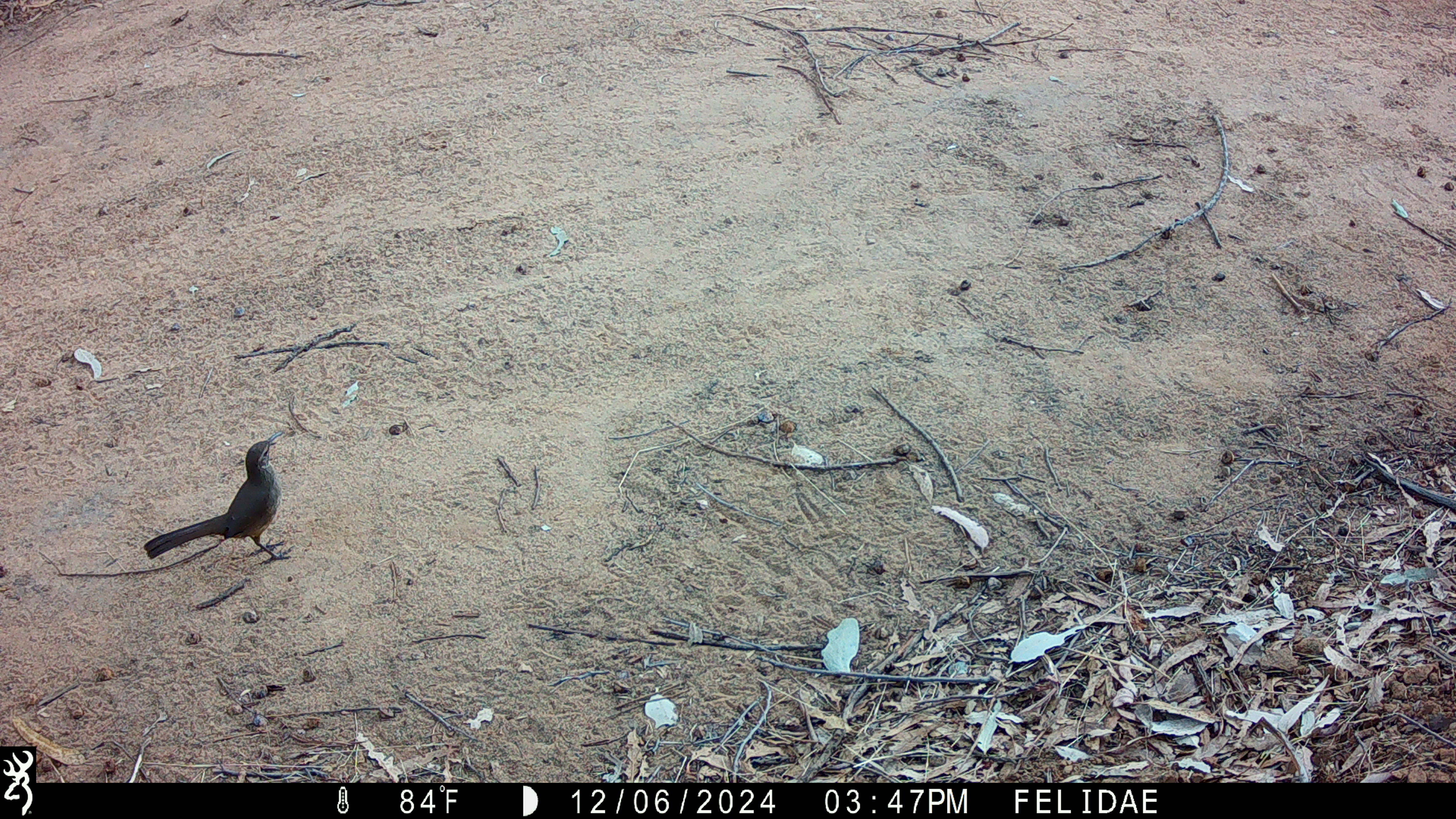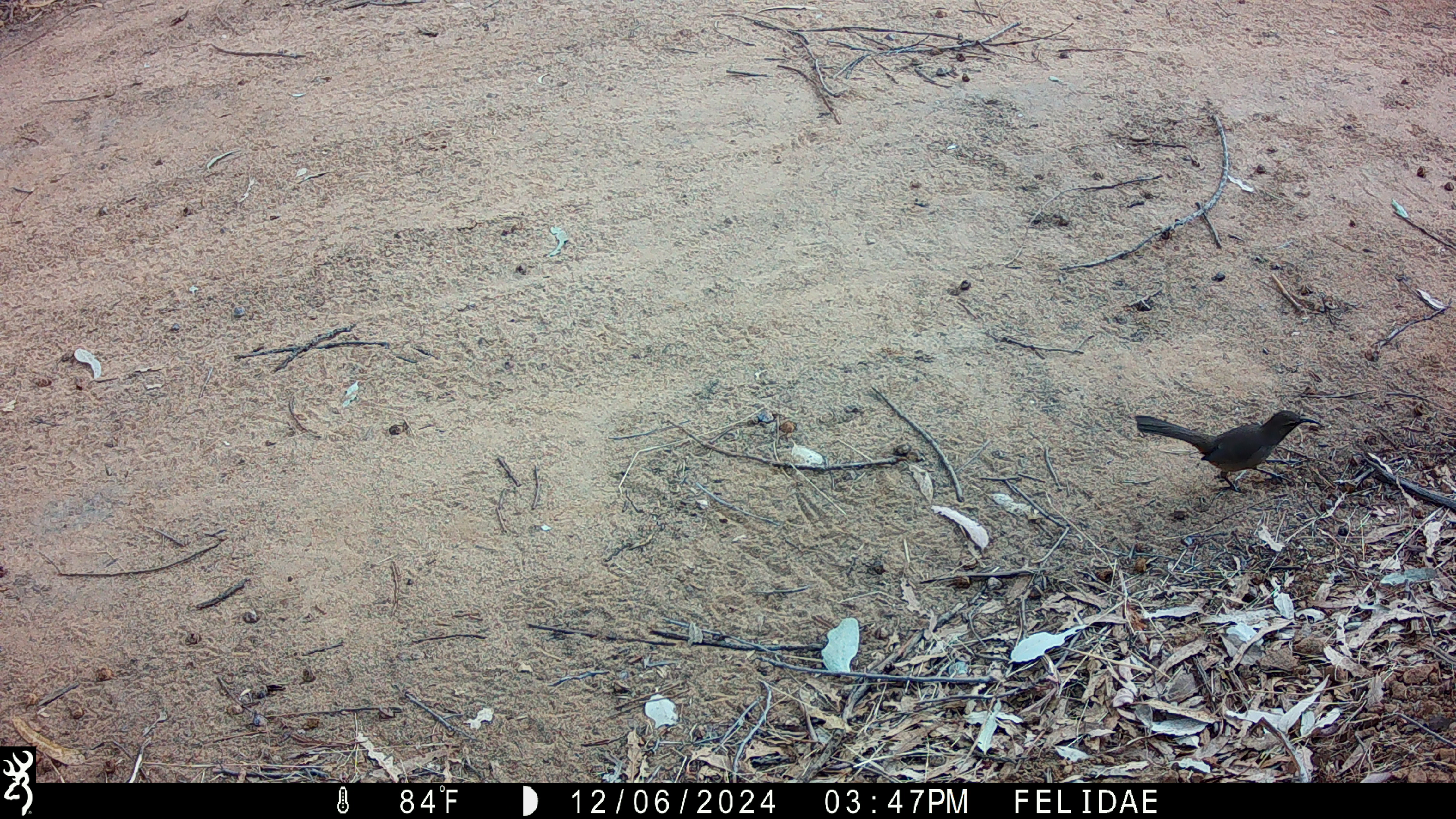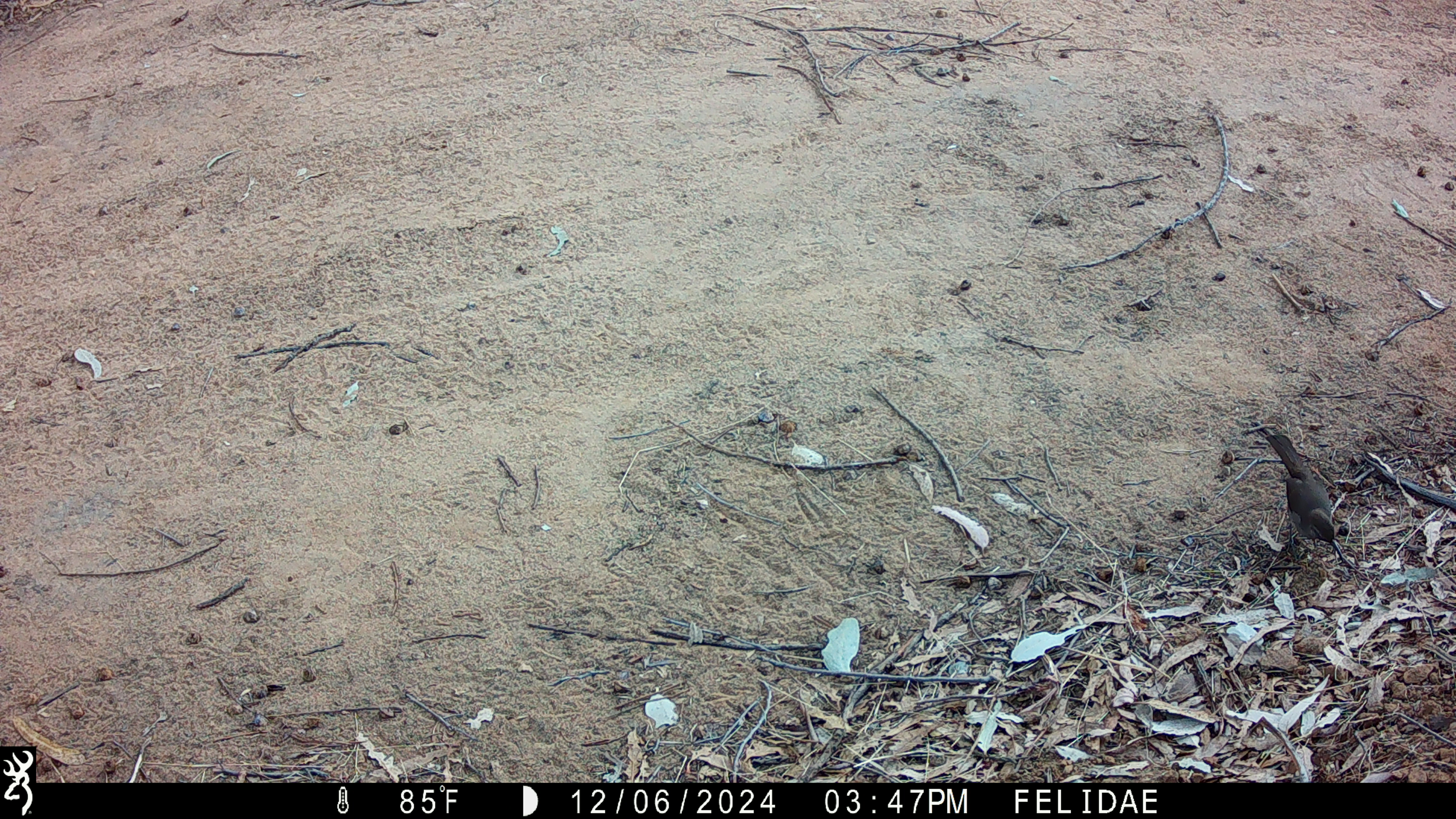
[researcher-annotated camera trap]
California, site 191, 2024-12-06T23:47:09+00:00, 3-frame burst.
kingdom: Animalia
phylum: Chordata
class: Aves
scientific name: Aves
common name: bird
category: unknown bird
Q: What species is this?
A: Unknown bird (bird) (Aves).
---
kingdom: Animalia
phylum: Chordata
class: Aves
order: Passeriformes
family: Mimidae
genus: Toxostoma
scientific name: Toxostoma redivivum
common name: california thrasher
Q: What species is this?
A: California thrasher (Toxostoma redivivum).